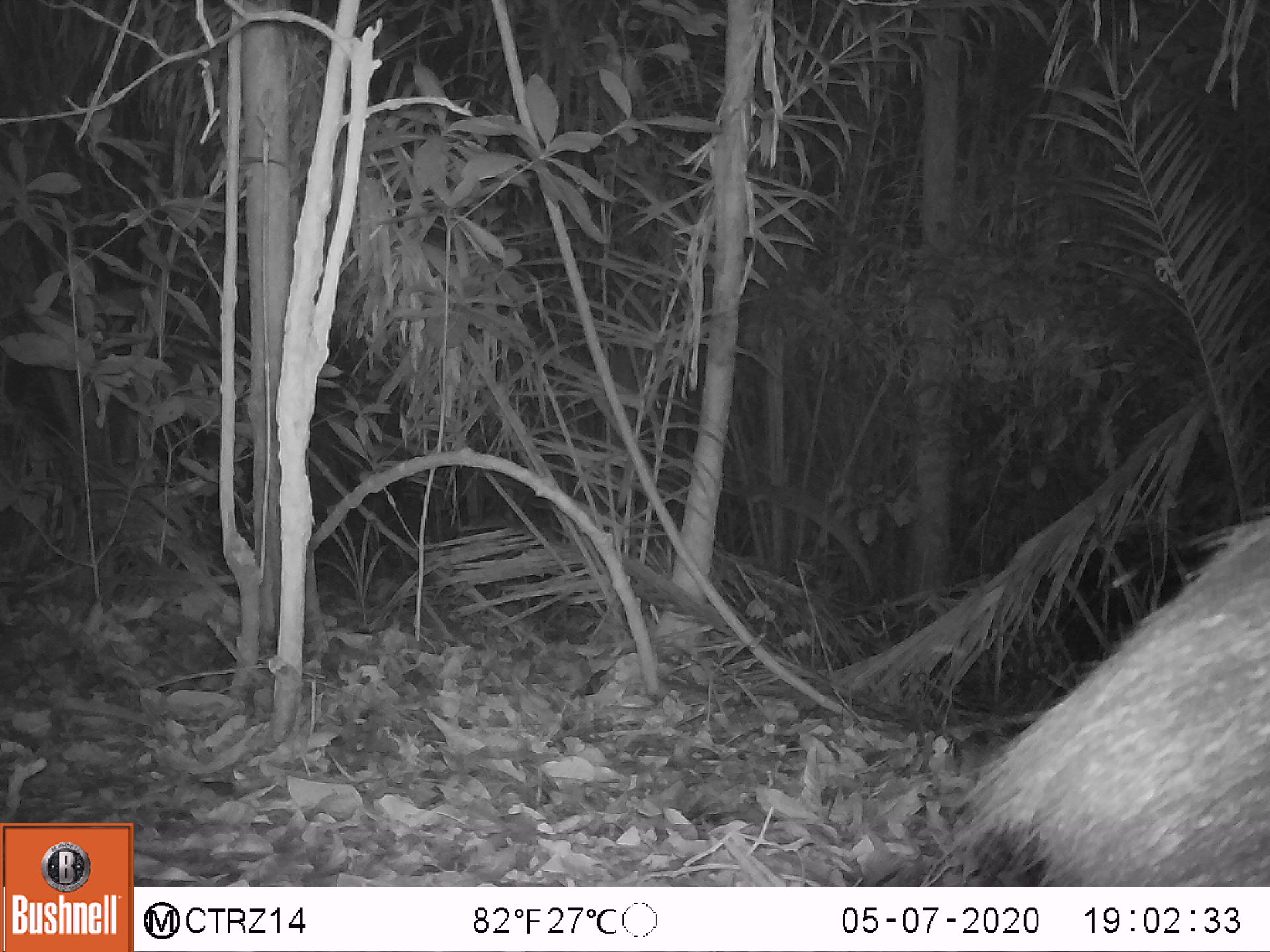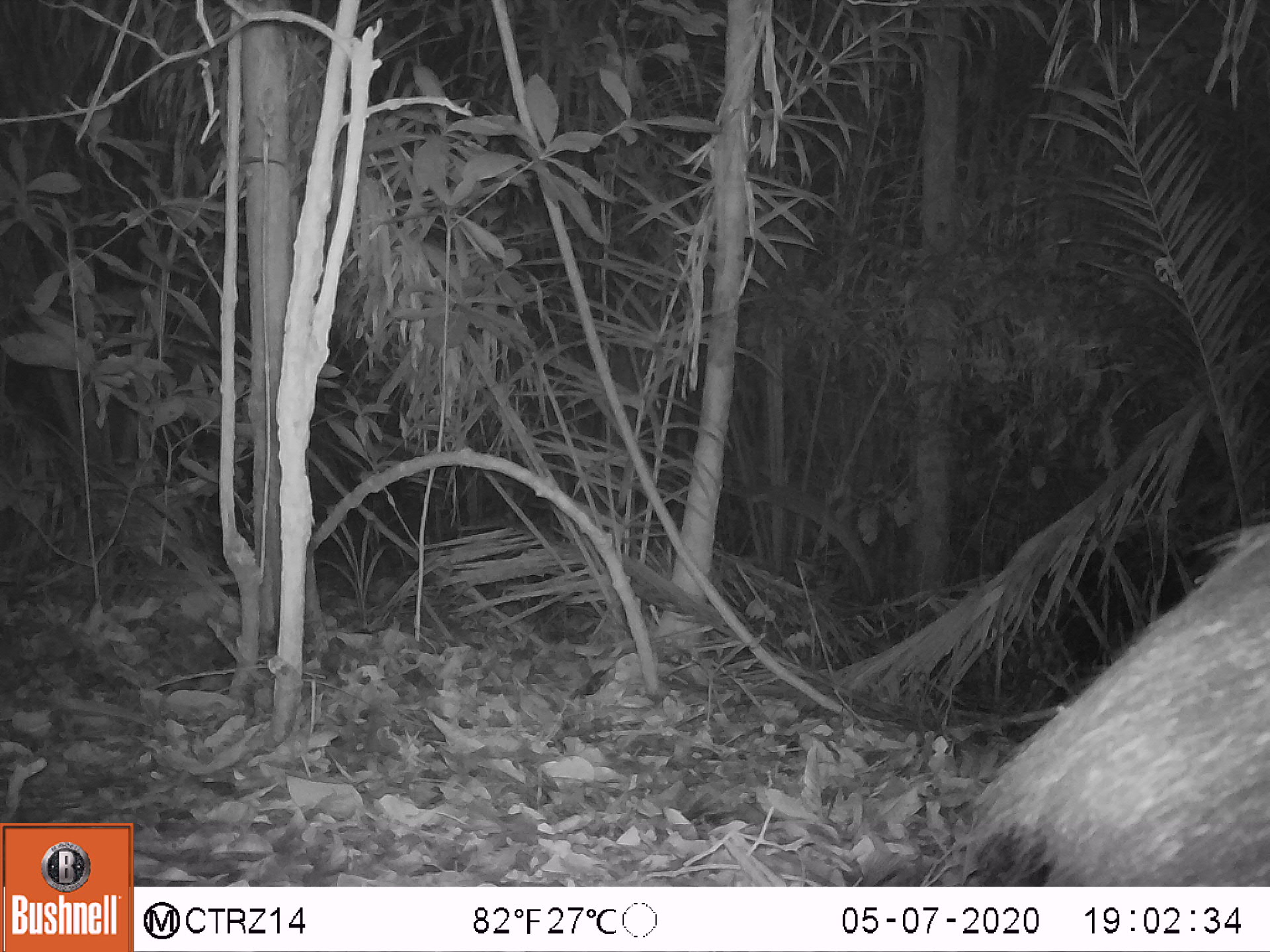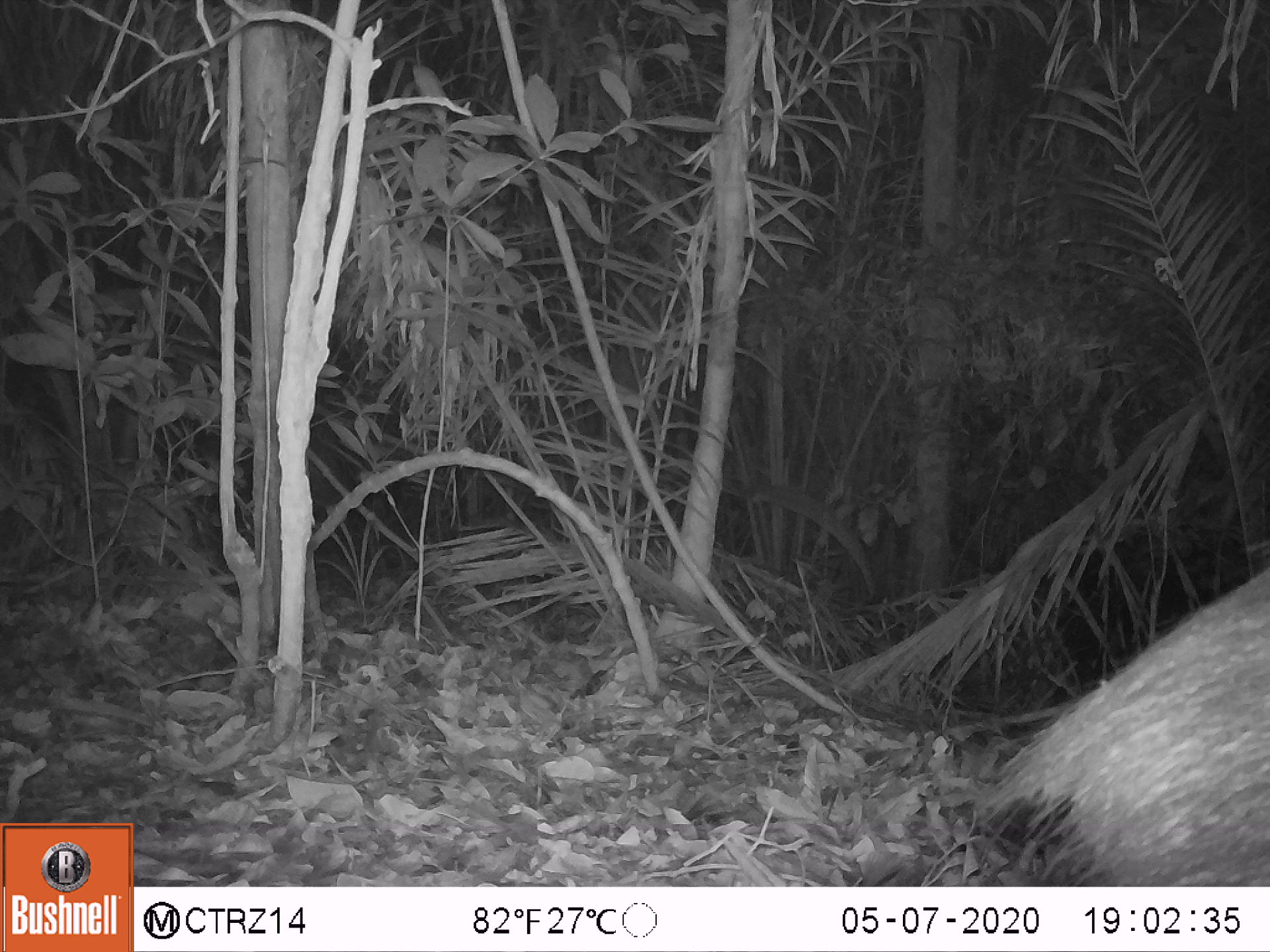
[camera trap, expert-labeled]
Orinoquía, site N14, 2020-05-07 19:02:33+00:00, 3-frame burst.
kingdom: Animalia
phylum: Chordata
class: Mammalia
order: Artiodactyla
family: Tayassuidae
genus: Pecari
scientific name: Pecari tajacu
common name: collared peccary